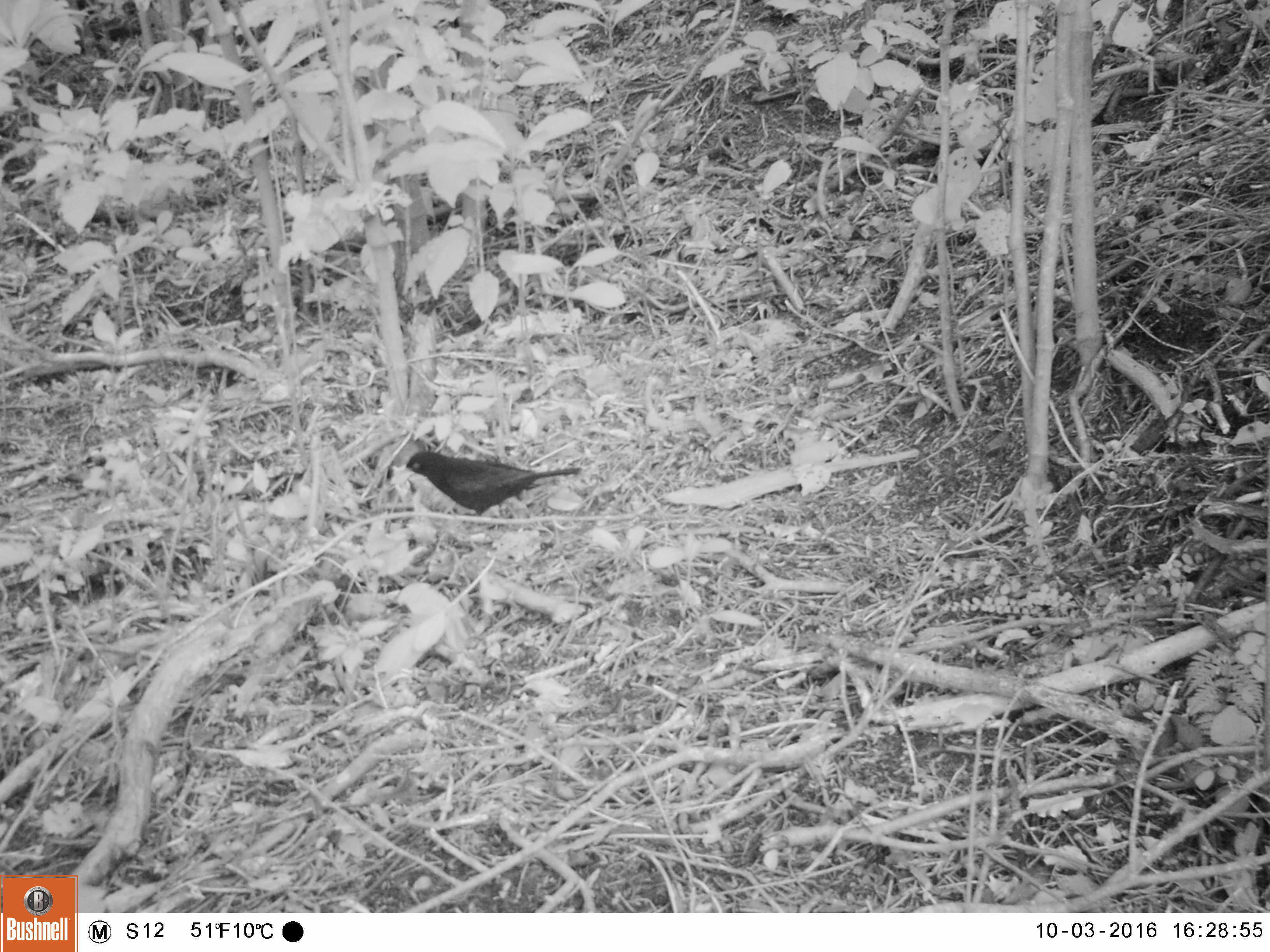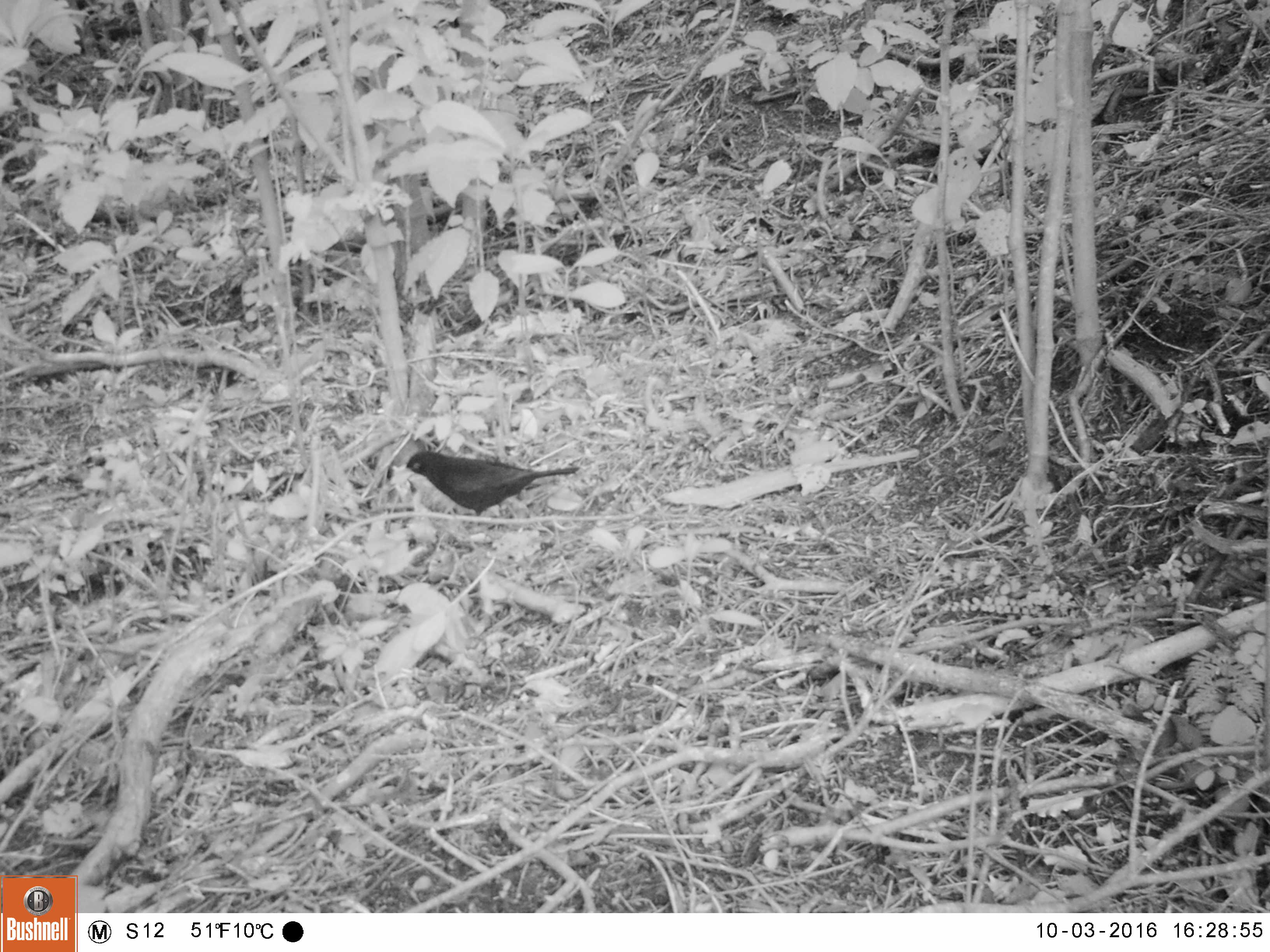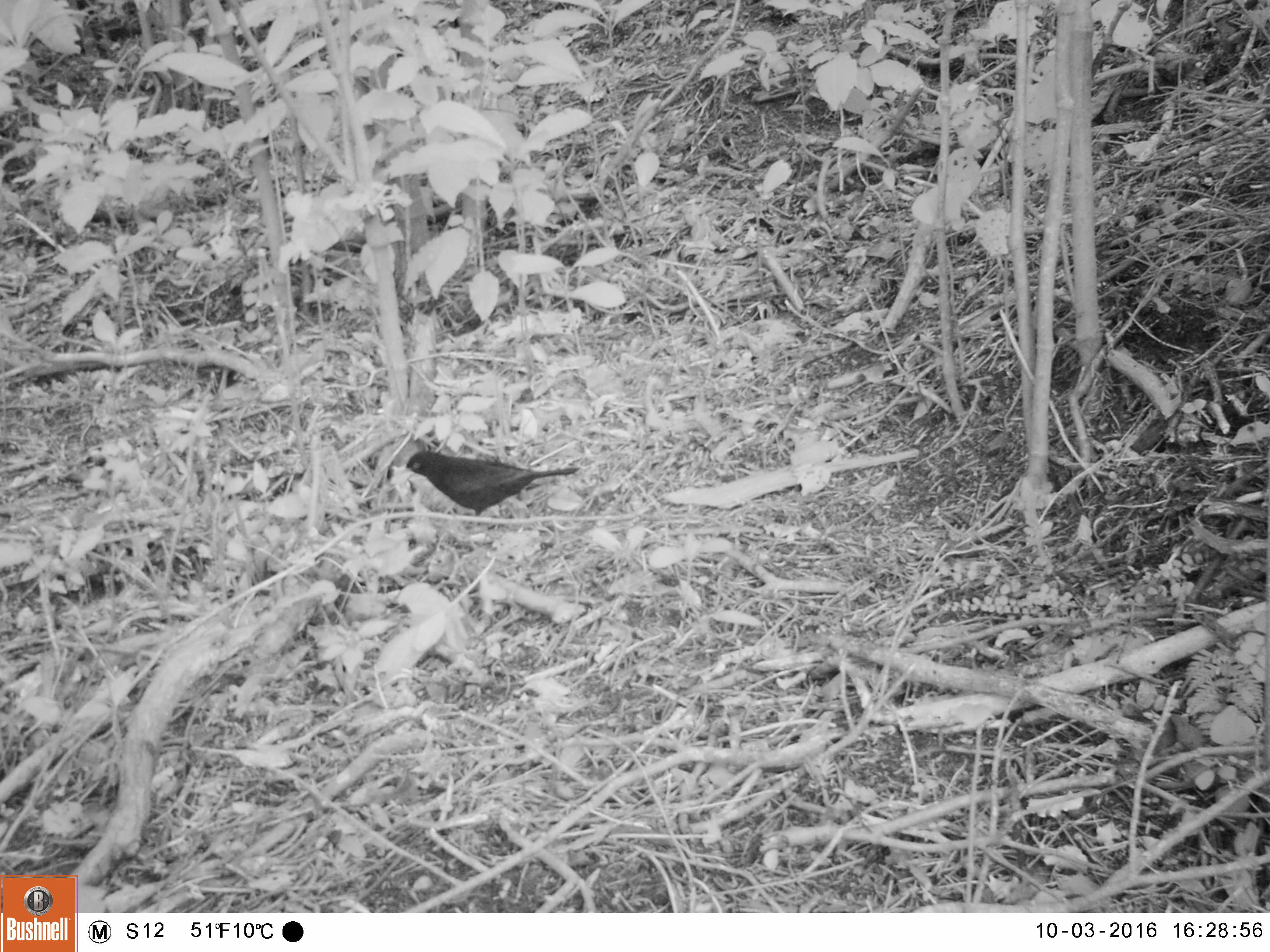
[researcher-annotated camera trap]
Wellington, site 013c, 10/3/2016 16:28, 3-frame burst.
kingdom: Animalia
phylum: Chordata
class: Aves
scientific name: Aves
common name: bird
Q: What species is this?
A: Bird (Aves).